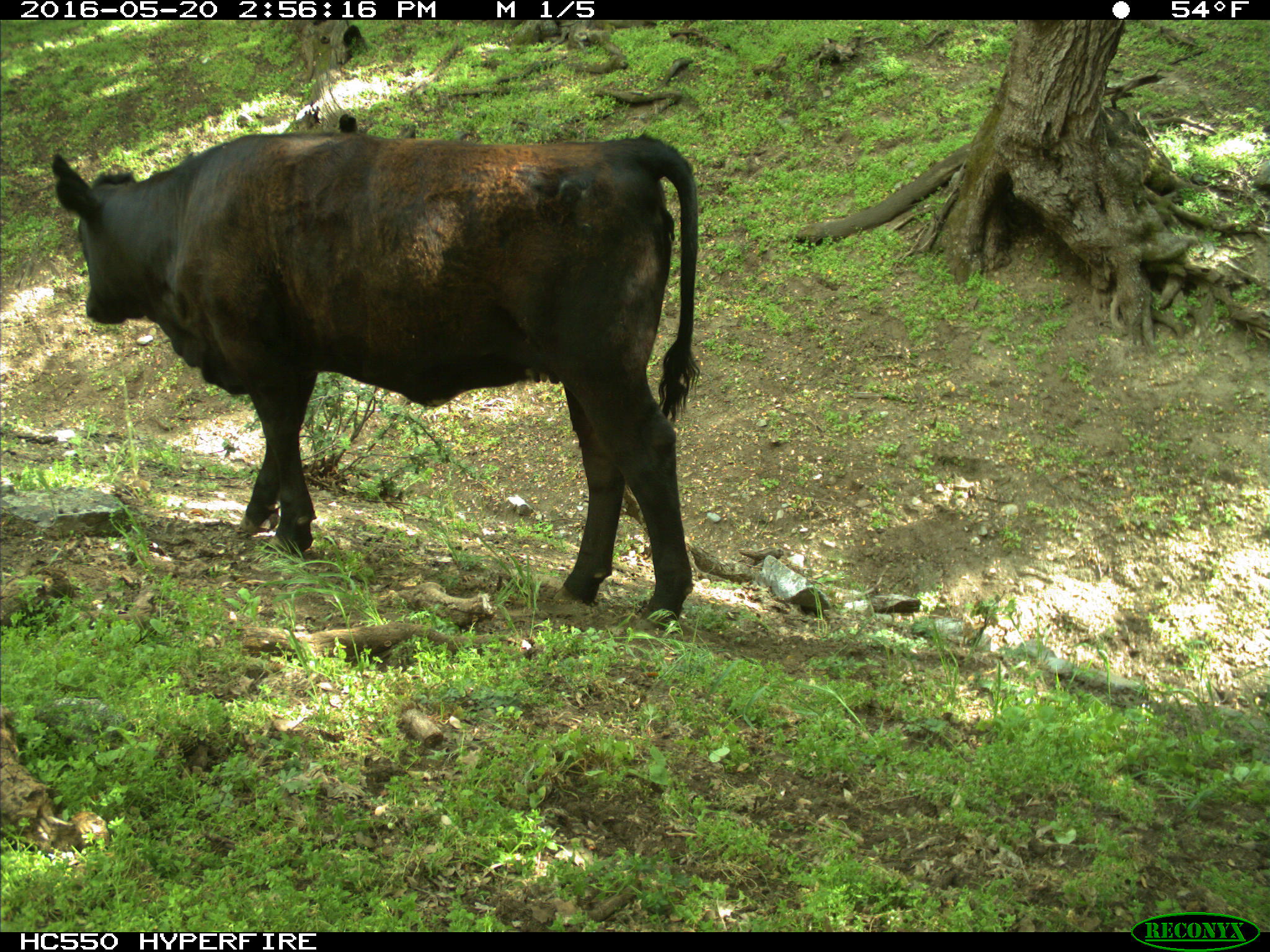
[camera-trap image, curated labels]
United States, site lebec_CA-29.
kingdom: Animalia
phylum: Chordata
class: Mammalia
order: Artiodactyla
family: Bovidae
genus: Bos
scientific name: Bos taurus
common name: domestic cow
Bos taurus (domestic cow).